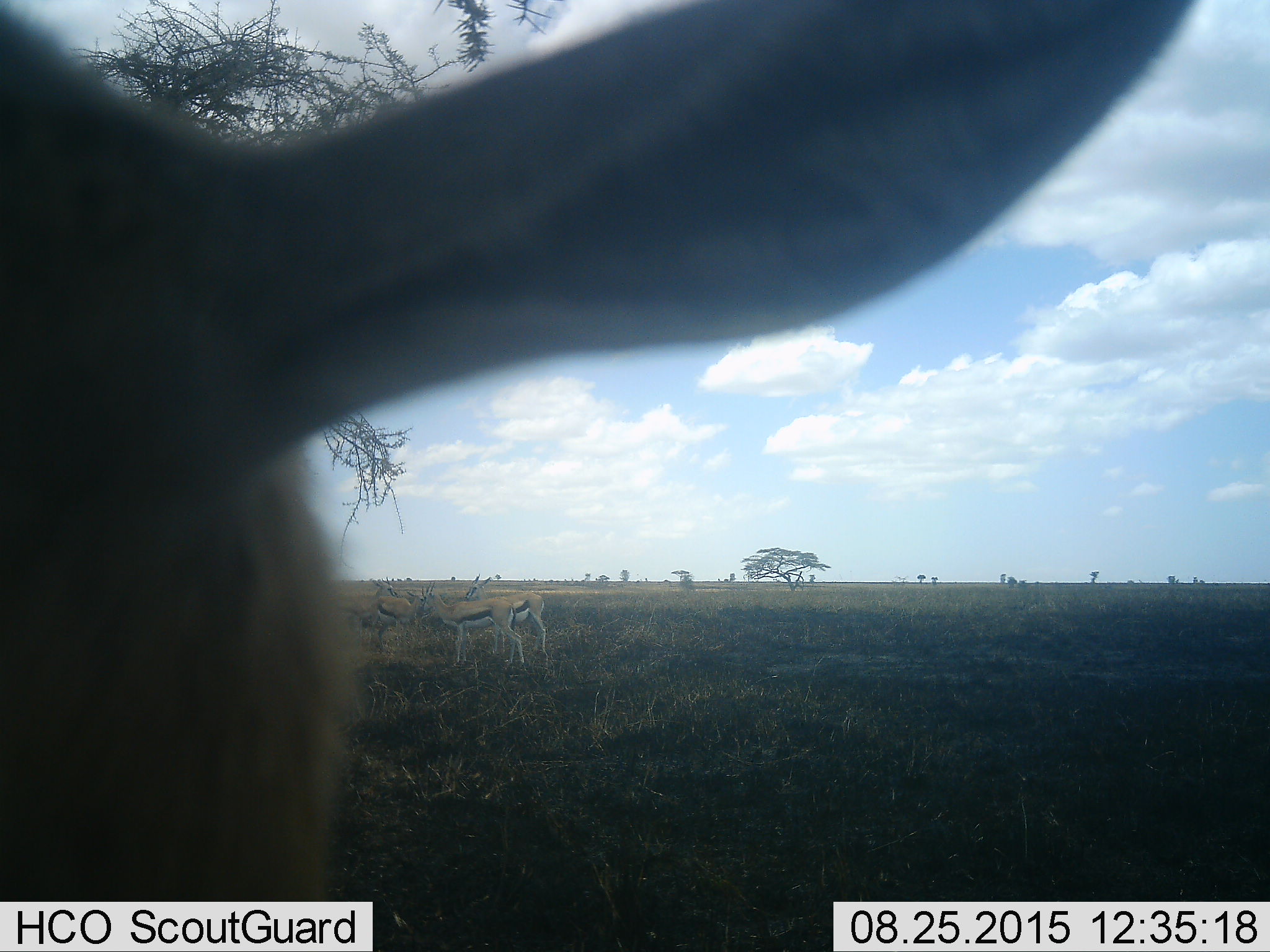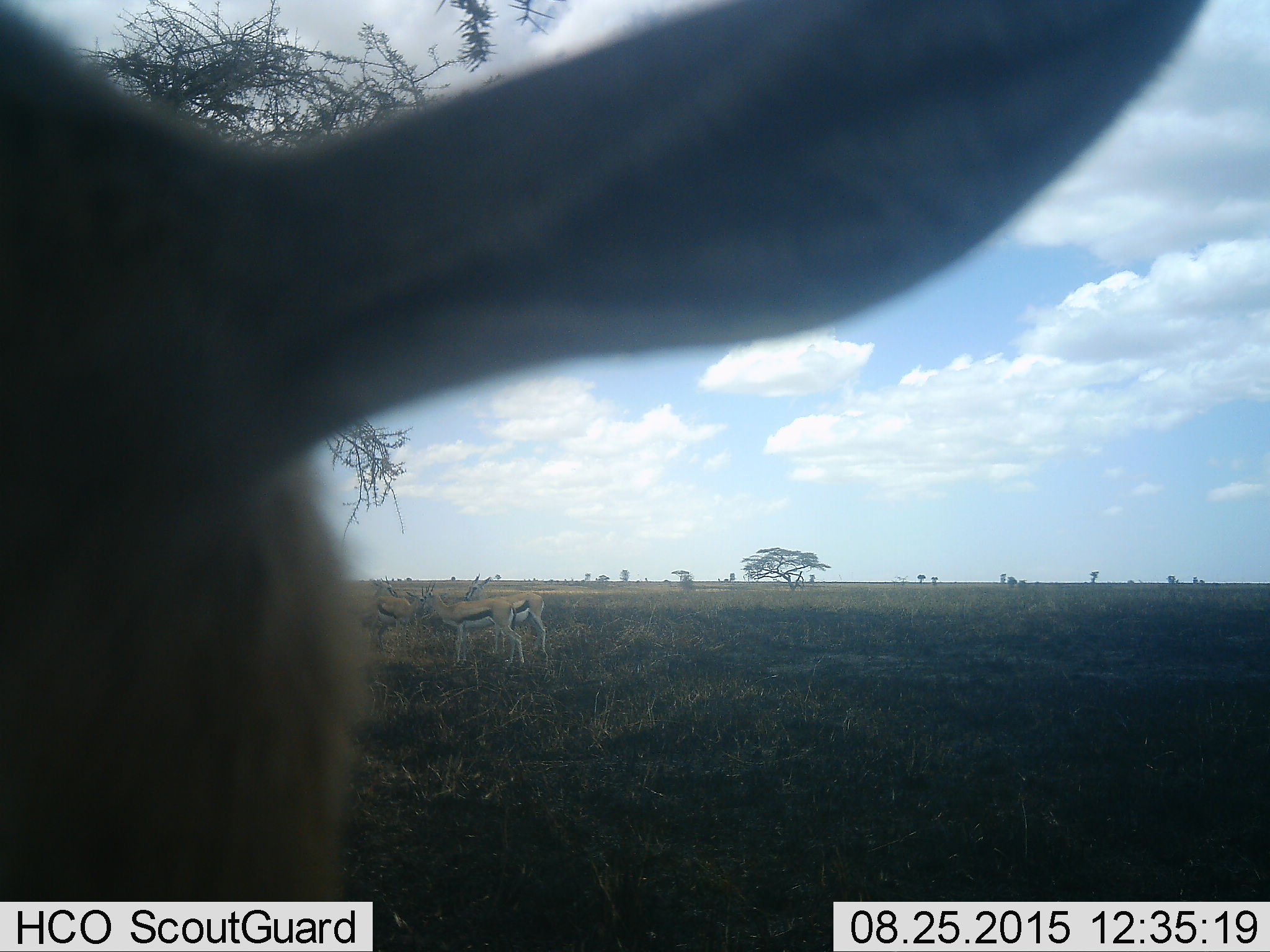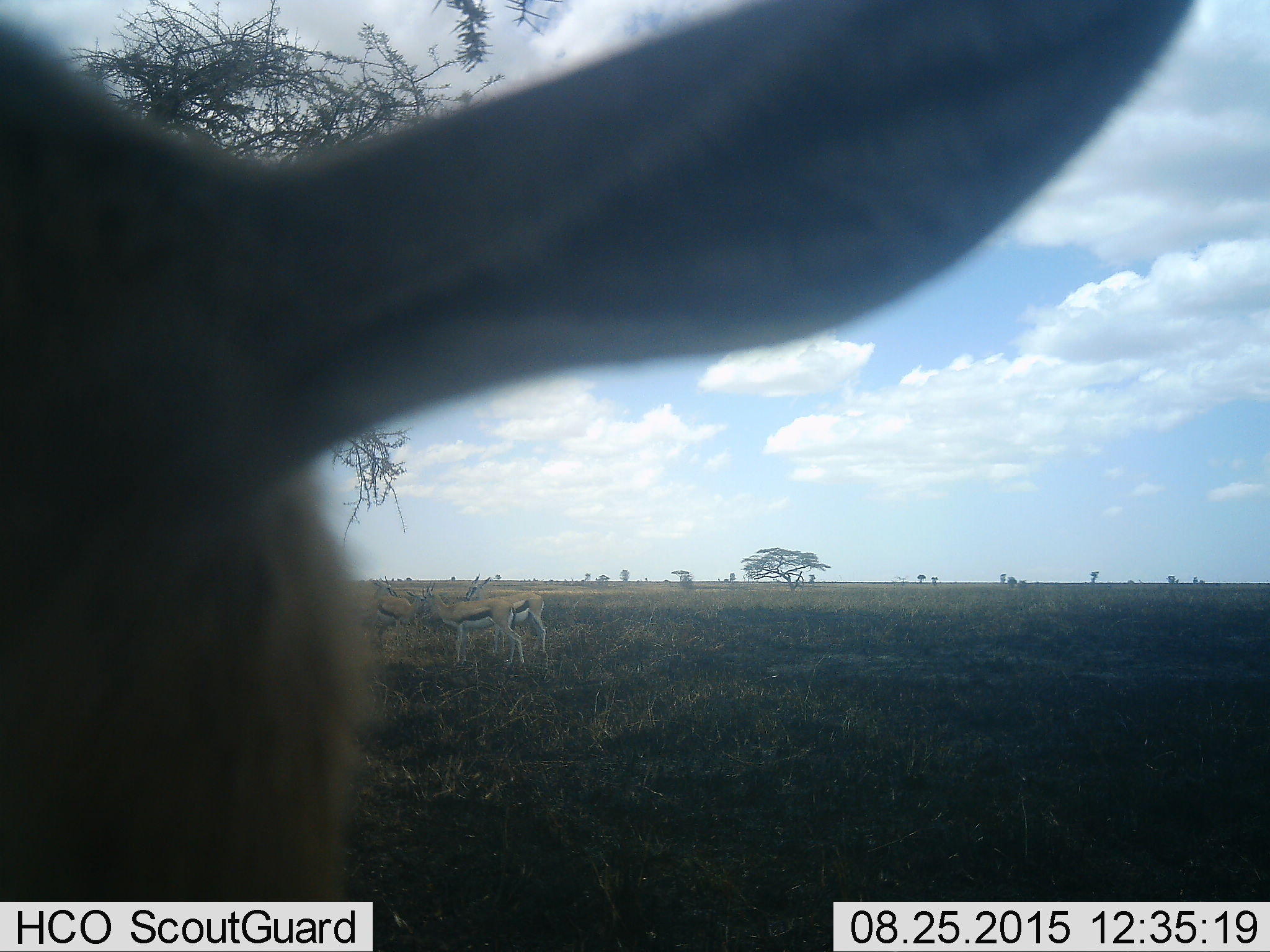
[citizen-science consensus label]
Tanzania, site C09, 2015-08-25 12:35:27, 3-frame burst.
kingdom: Animalia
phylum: Chordata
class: Mammalia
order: Artiodactyla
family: Bovidae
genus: Eudorcas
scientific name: Eudorcas thomsonii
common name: thomson's gazelle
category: gazellethomsons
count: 5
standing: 91%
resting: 18%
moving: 0%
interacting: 18%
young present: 0%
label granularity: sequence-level